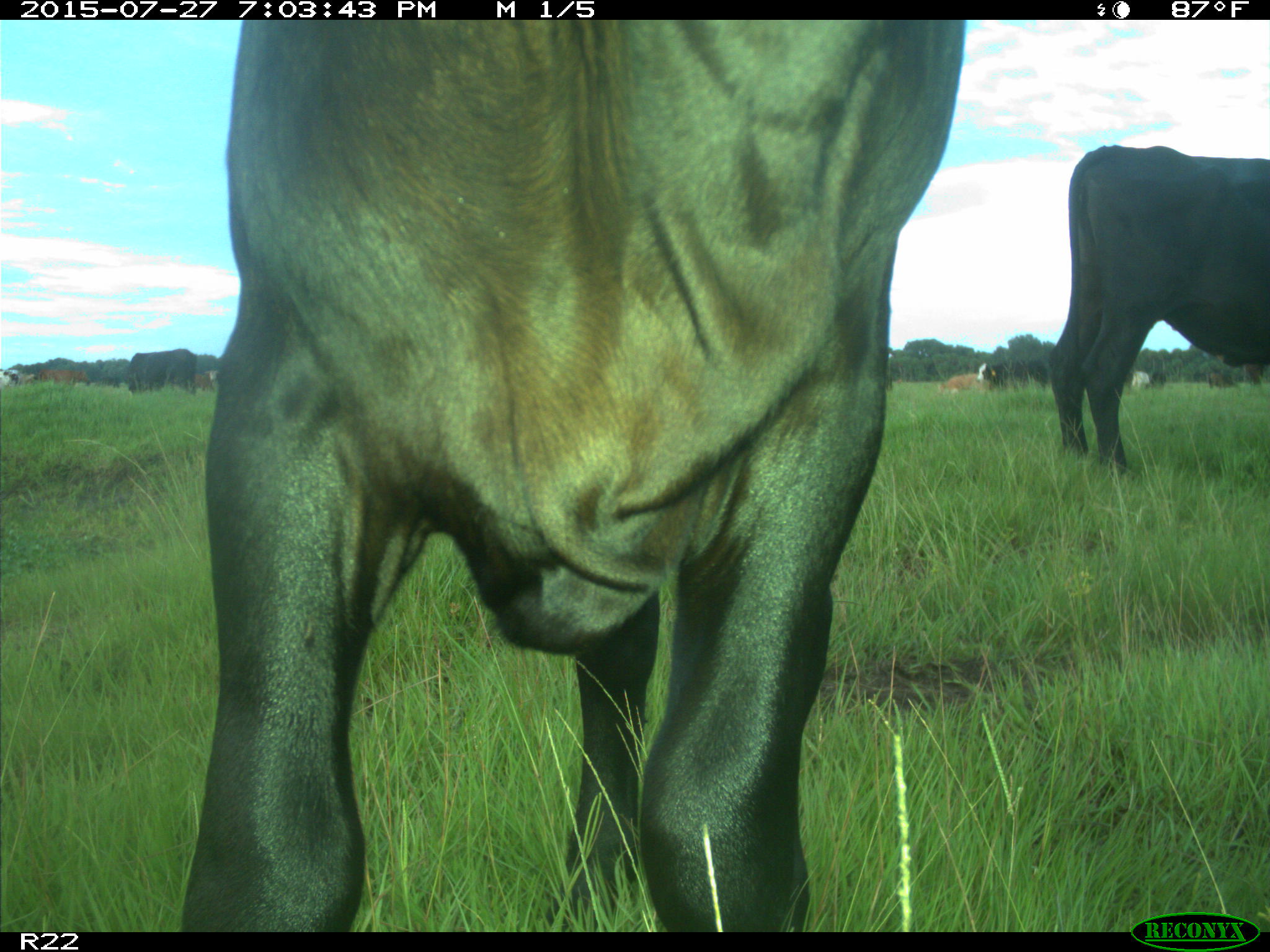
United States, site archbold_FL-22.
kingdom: Animalia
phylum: Chordata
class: Mammalia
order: Artiodactyla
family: Bovidae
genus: Bos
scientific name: Bos taurus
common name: domestic cow